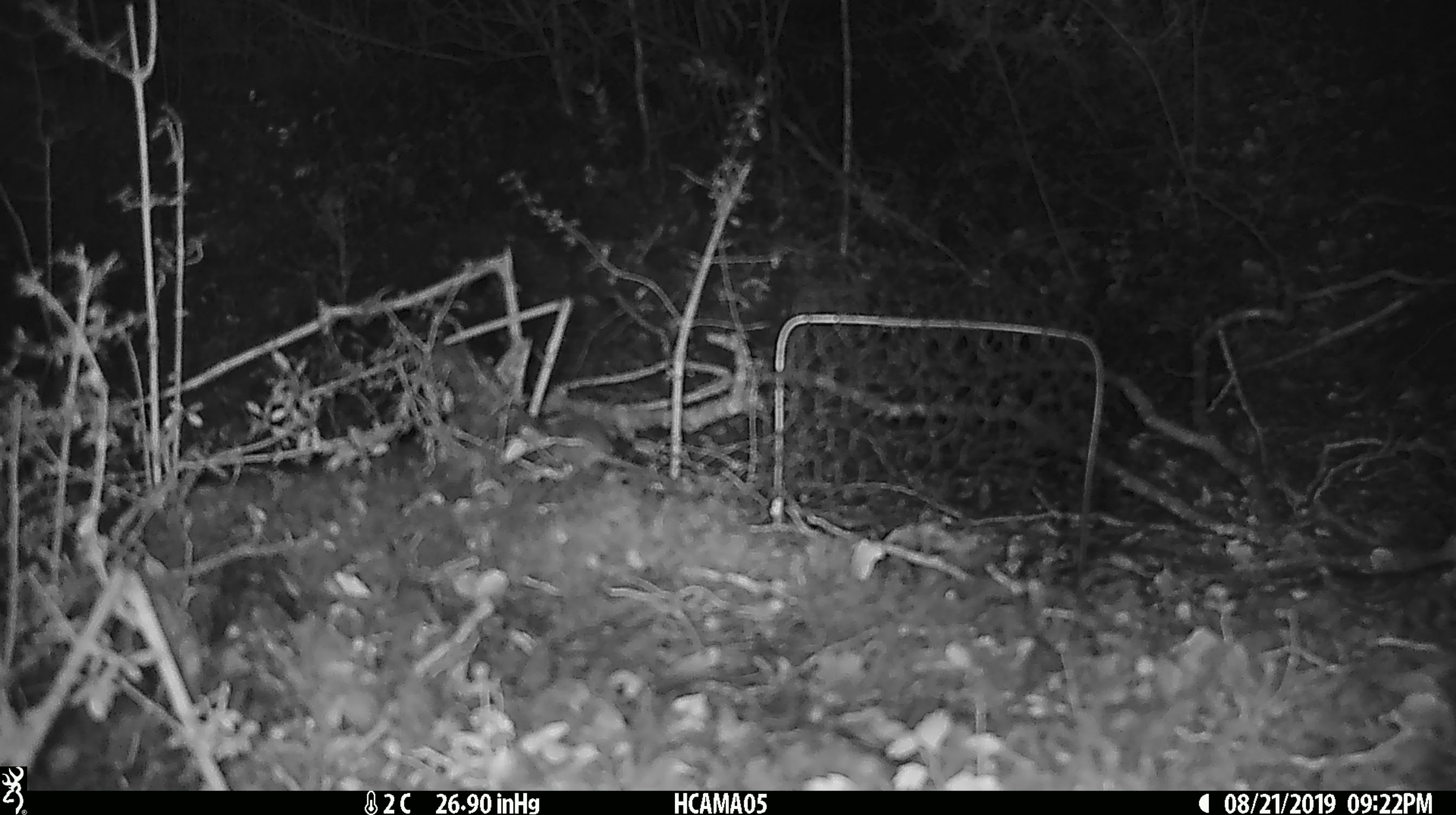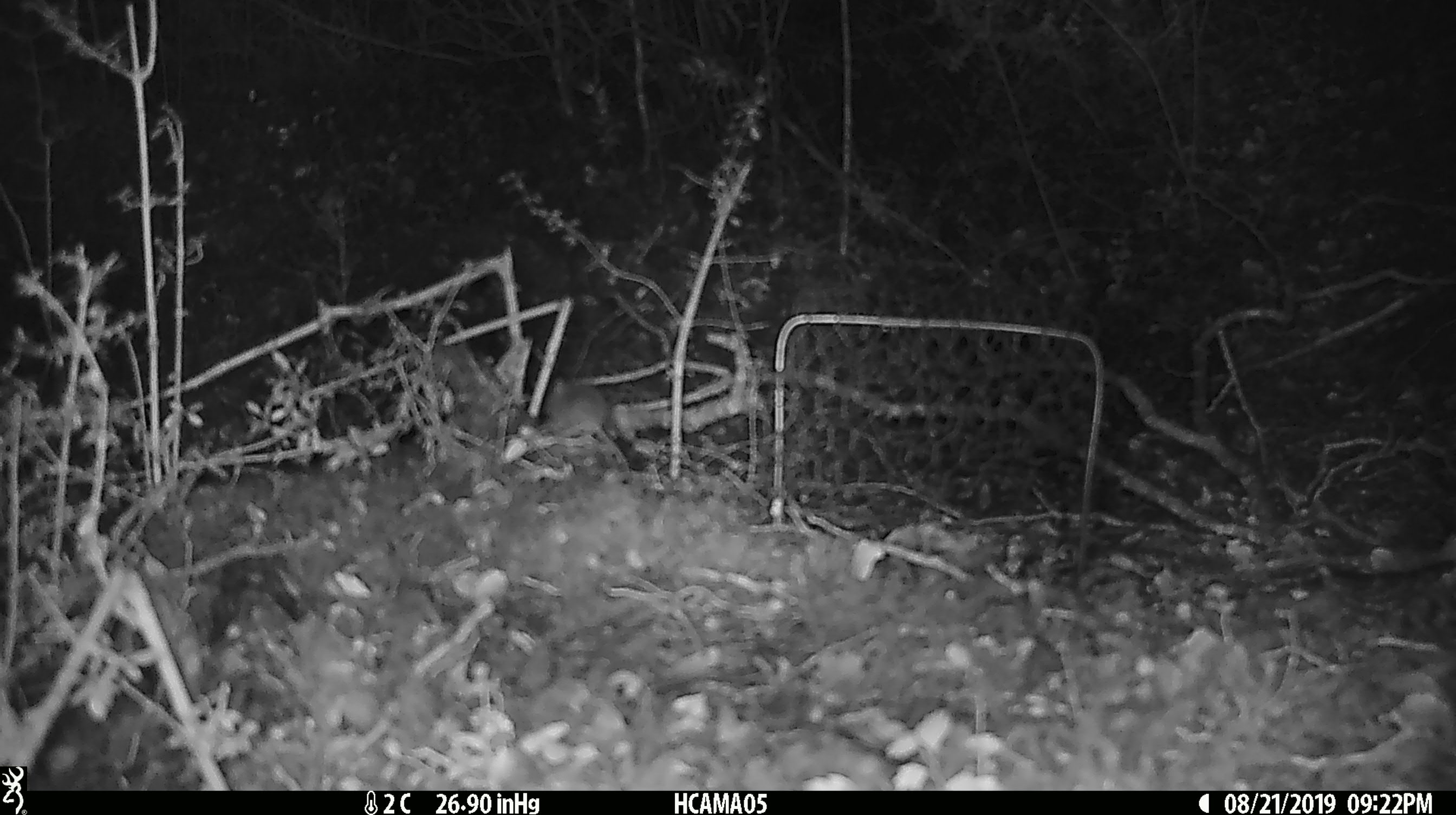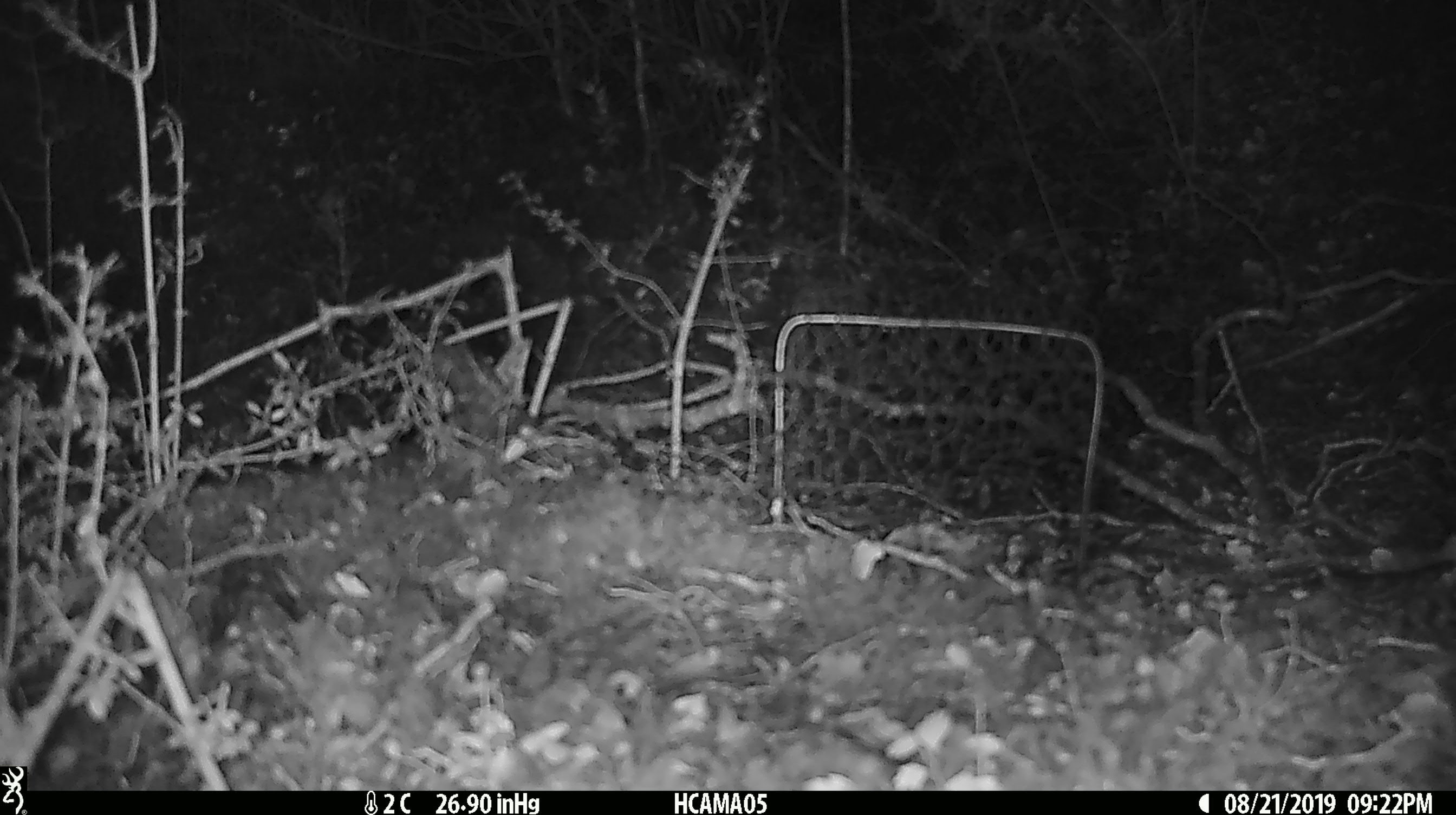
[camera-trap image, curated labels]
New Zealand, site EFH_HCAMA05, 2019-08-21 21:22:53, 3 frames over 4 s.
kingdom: Animalia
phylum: Chordata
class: Mammalia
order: Rodentia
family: Muridae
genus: Mus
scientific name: Mus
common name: mouse